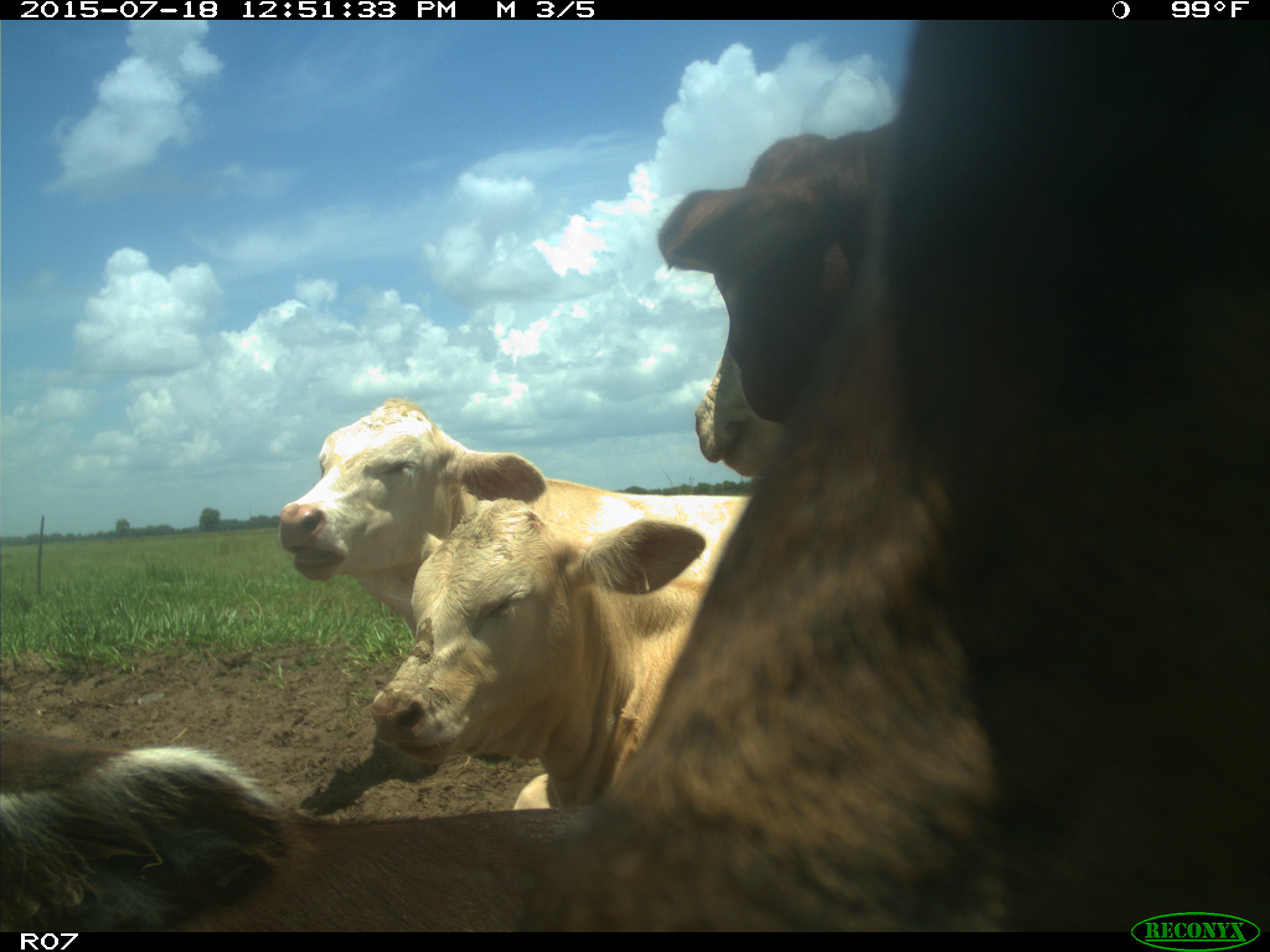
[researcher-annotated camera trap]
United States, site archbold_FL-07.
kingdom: Animalia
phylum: Chordata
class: Mammalia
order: Artiodactyla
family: Bovidae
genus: Bos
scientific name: Bos taurus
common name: domestic cow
Bos taurus (domestic cow).